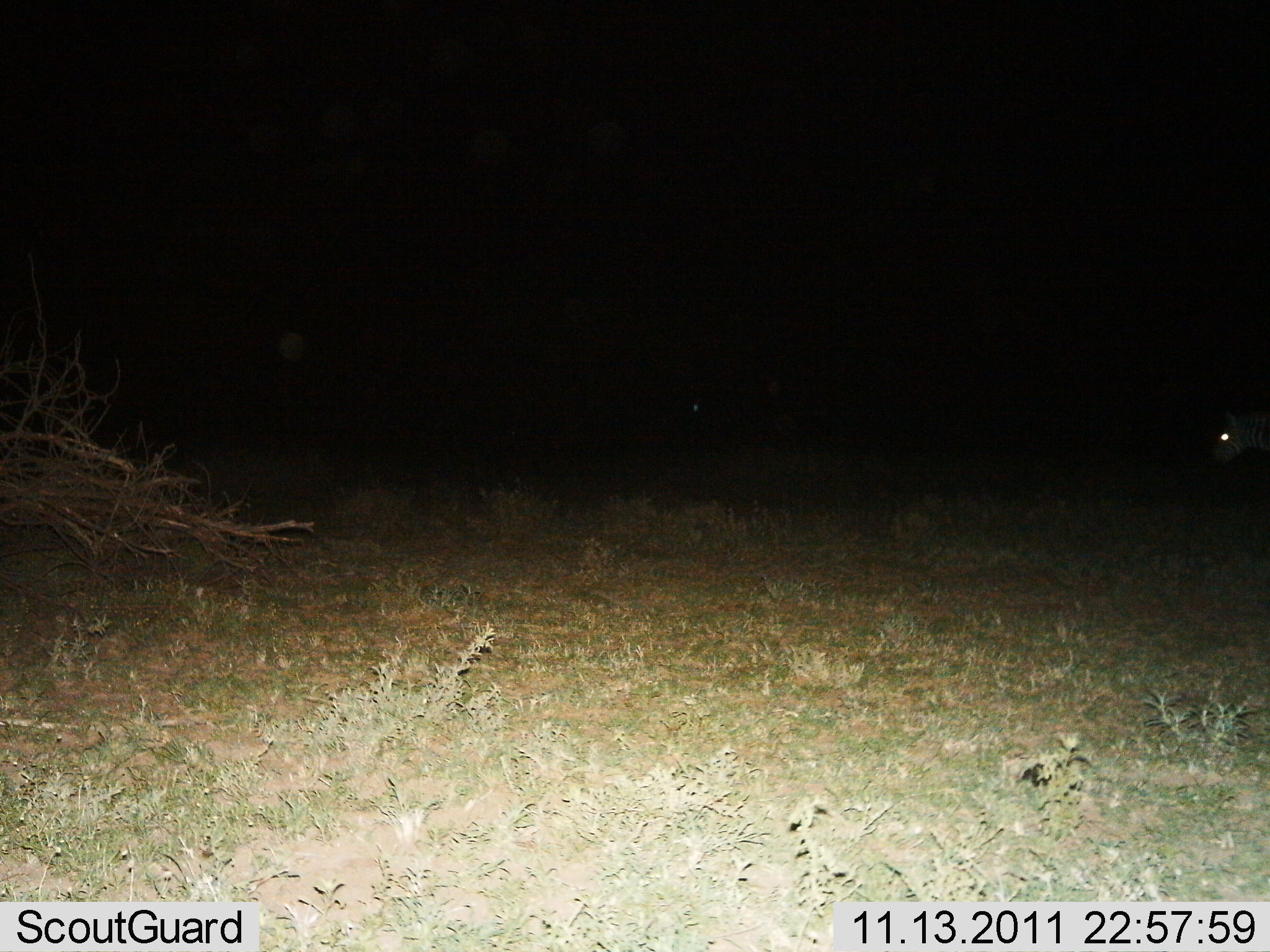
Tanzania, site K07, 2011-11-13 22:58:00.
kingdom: Animalia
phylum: Chordata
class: Mammalia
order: Perissodactyla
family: Equidae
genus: Equus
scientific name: Equus quagga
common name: plains zebra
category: zebra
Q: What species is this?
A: Zebra (plains zebra) (Equus quagga).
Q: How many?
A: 1.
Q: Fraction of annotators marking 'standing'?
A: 40%.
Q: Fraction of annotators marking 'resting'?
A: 0%.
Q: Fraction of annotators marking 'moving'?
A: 60%.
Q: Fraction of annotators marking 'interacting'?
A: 0%.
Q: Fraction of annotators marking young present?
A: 0%.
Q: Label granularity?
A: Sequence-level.